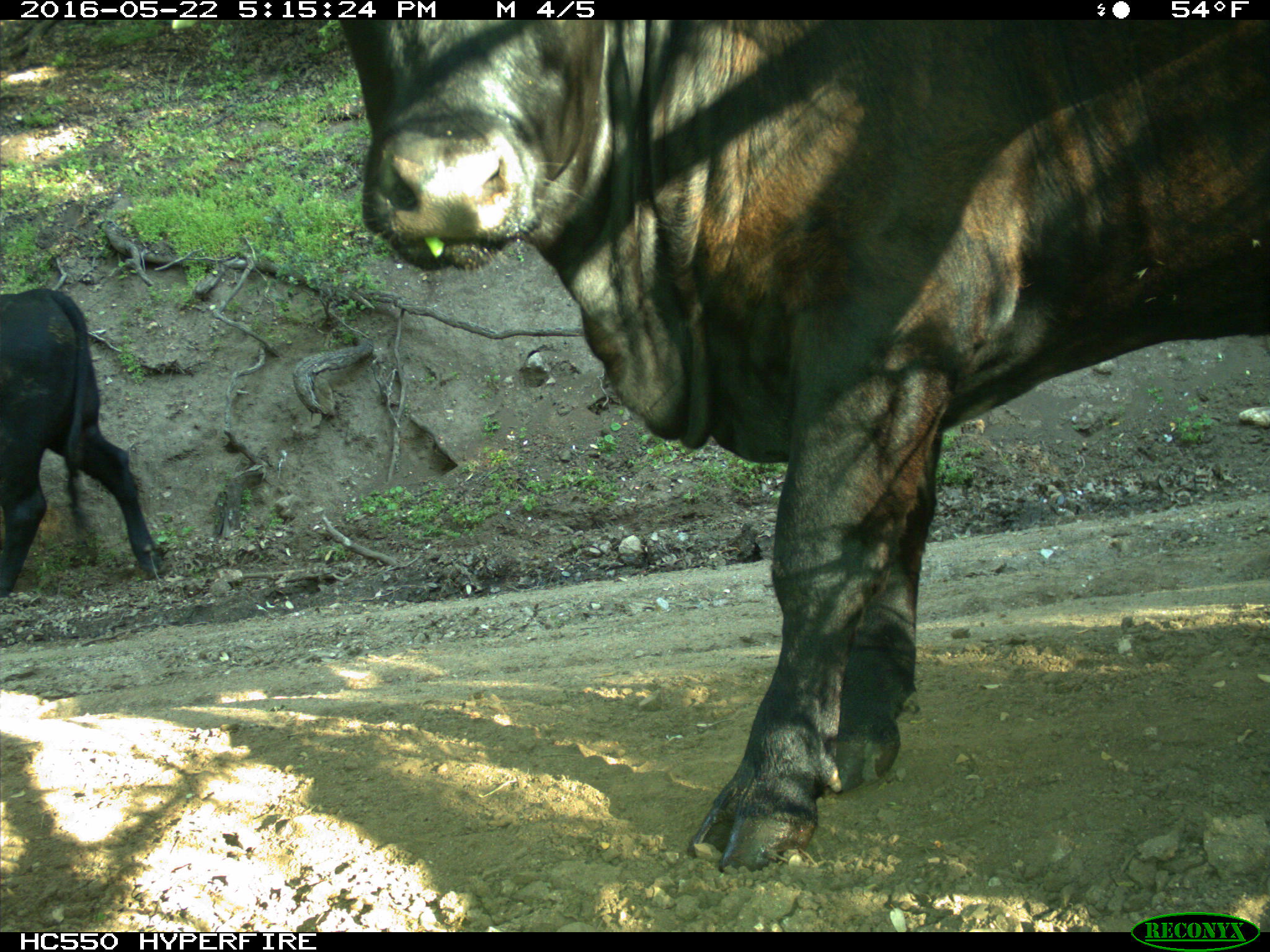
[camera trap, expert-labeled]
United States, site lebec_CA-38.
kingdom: Animalia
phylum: Chordata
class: Mammalia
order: Artiodactyla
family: Bovidae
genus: Bos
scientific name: Bos taurus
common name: domestic cow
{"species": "Bos taurus (domestic cow)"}